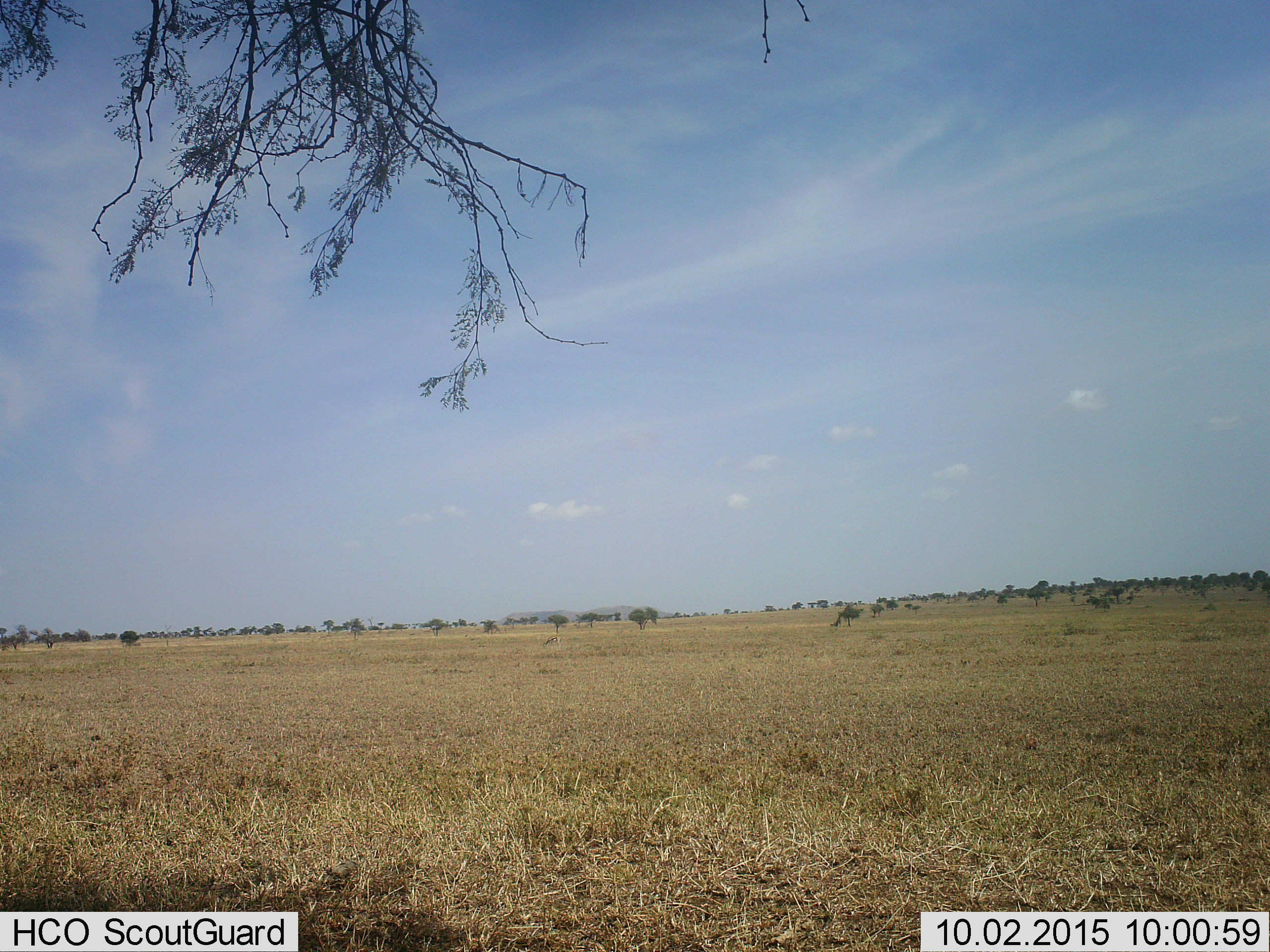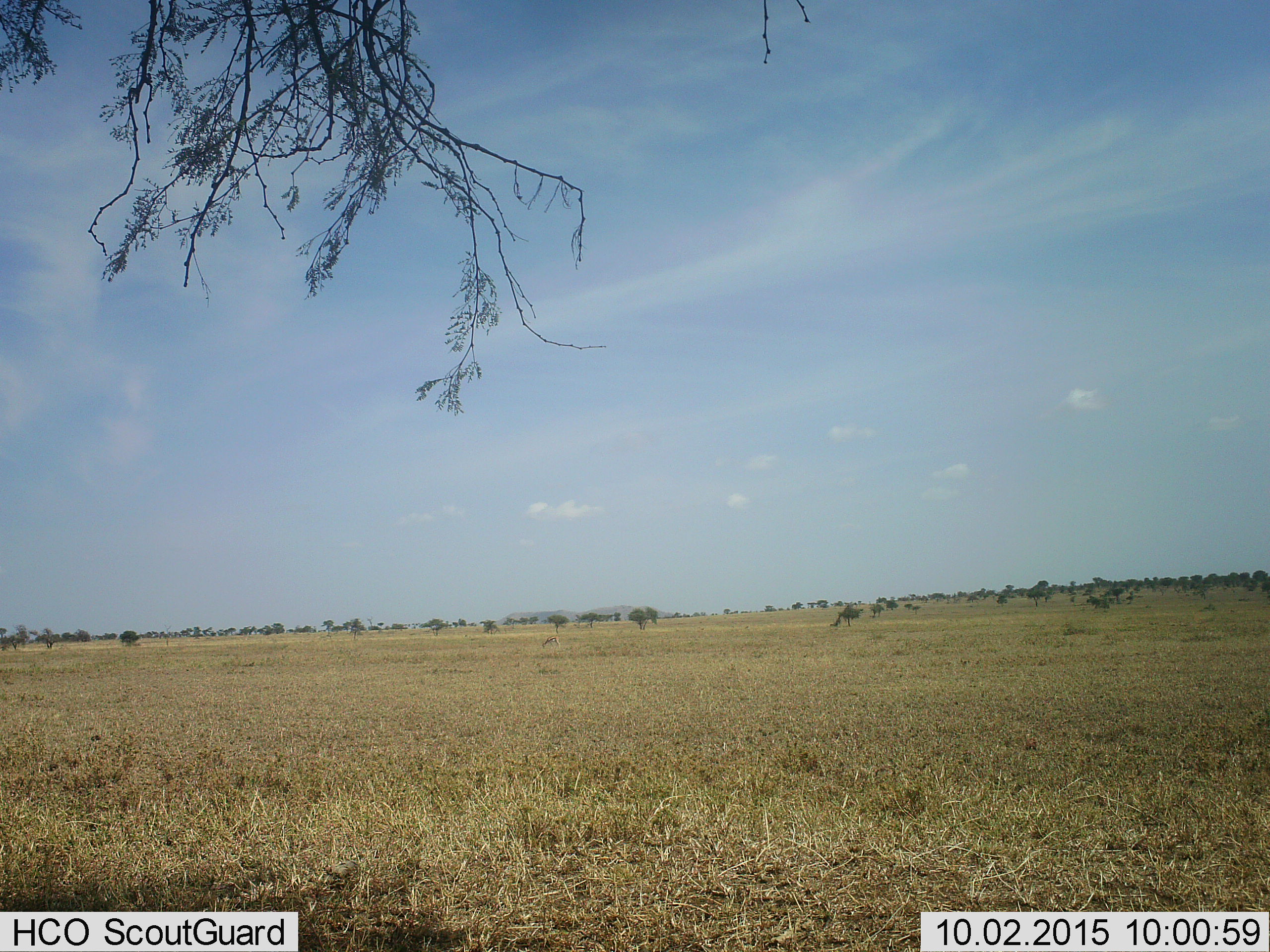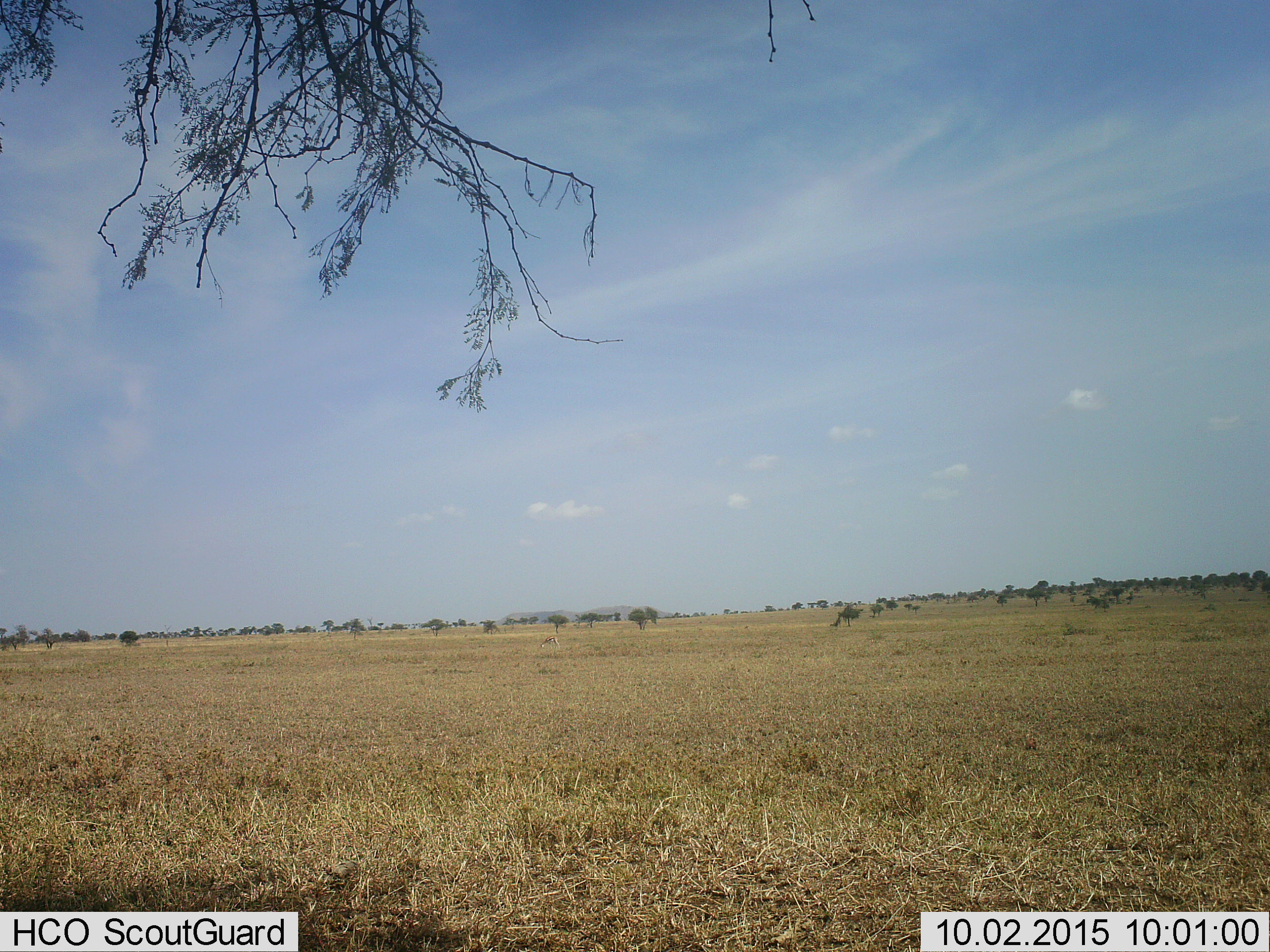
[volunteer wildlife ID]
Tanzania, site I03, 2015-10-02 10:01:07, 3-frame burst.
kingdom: Animalia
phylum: Chordata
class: Mammalia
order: Artiodactyla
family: Bovidae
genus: Eudorcas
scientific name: Eudorcas thomsonii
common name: thomson's gazelle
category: gazellethomsons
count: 1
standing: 0%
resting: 0%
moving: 0%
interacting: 0%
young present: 0%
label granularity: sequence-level